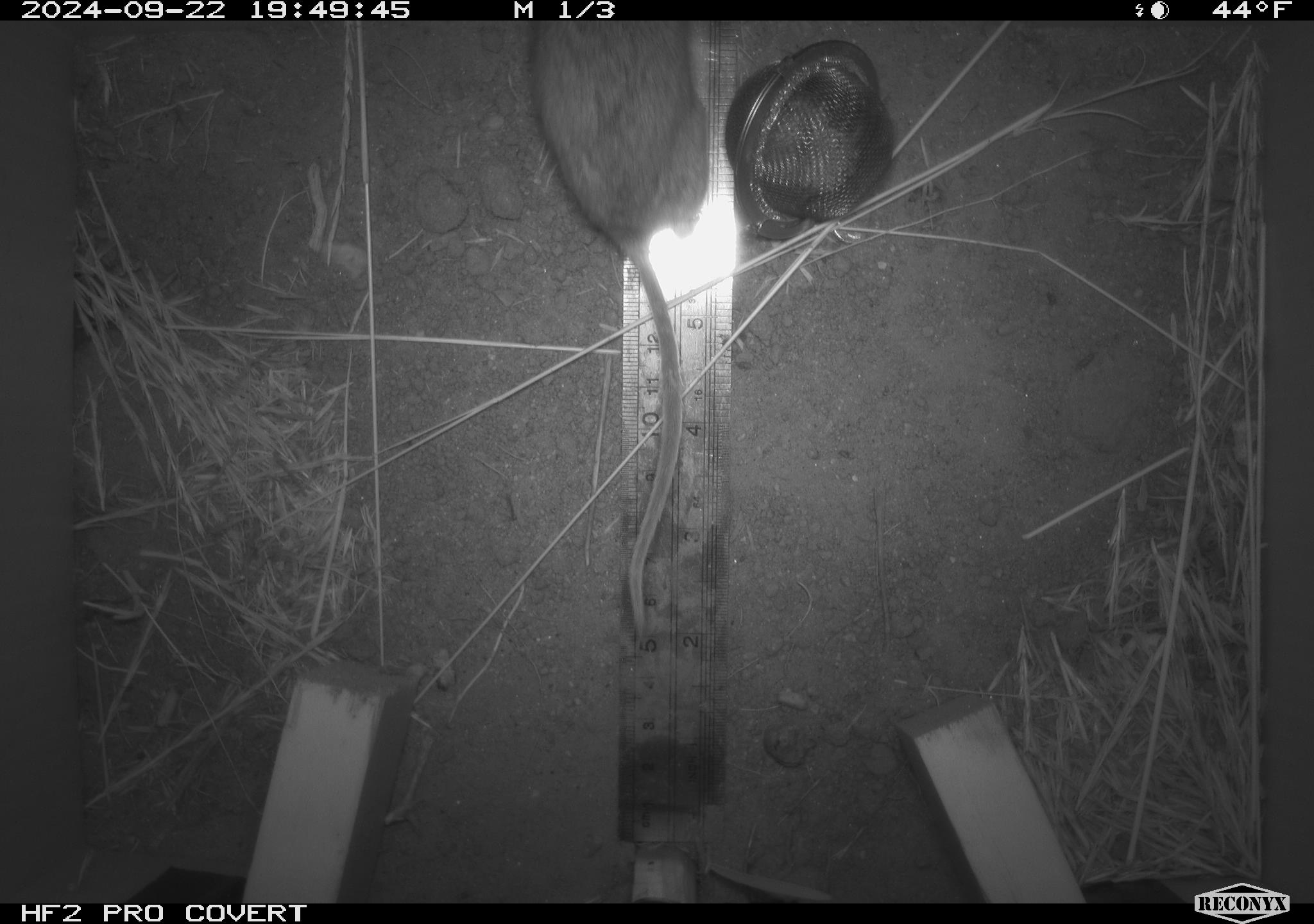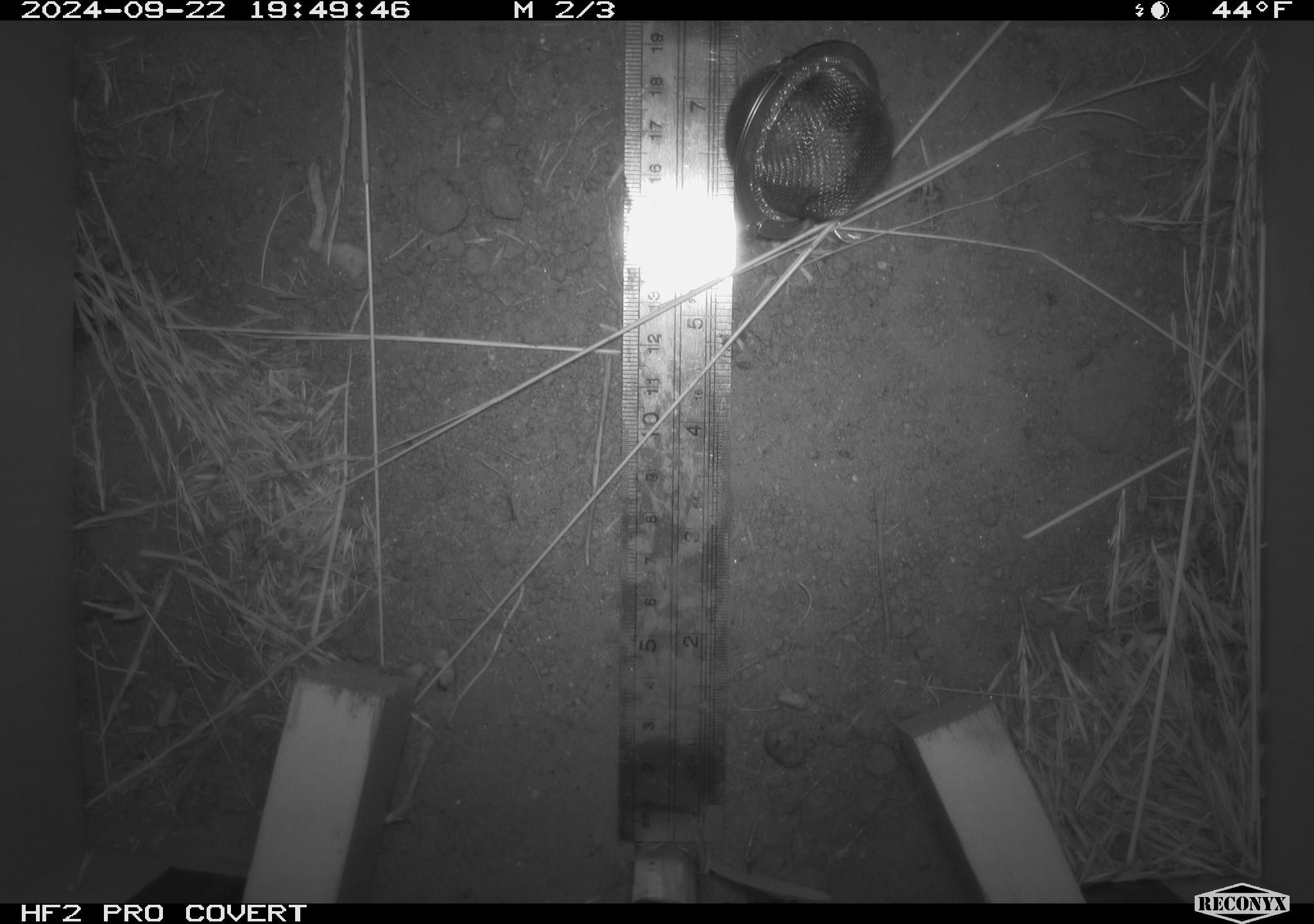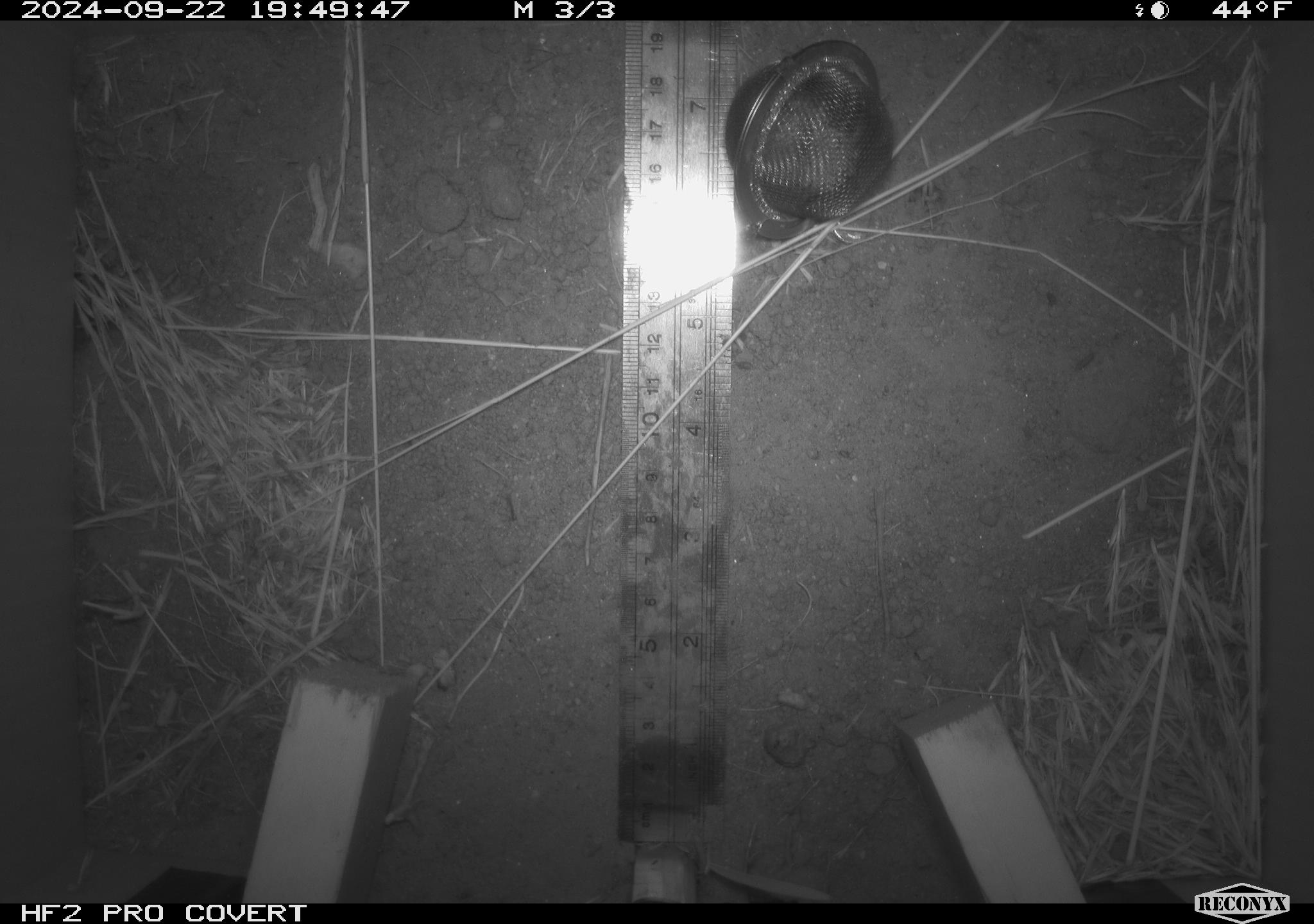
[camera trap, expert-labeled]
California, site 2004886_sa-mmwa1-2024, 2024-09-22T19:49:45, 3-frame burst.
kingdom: Animalia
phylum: Chordata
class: Mammalia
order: Rodentia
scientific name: Rodentia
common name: mouse species